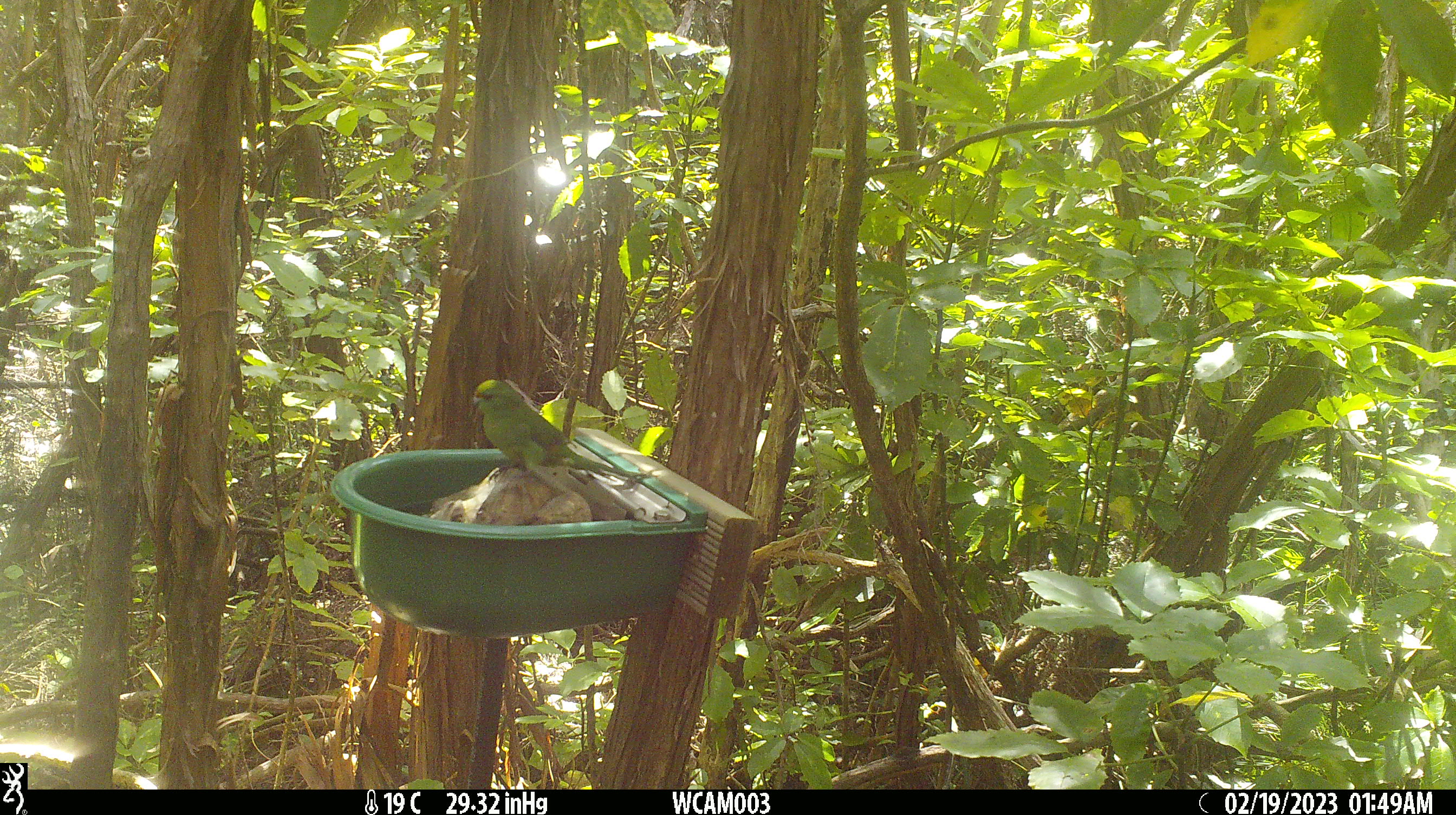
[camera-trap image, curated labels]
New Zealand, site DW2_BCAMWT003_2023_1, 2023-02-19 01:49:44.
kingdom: Animalia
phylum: Chordata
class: Aves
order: Psittaciformes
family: Psittaculidae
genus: Cyanoramphus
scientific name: Cyanoramphus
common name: parakeet